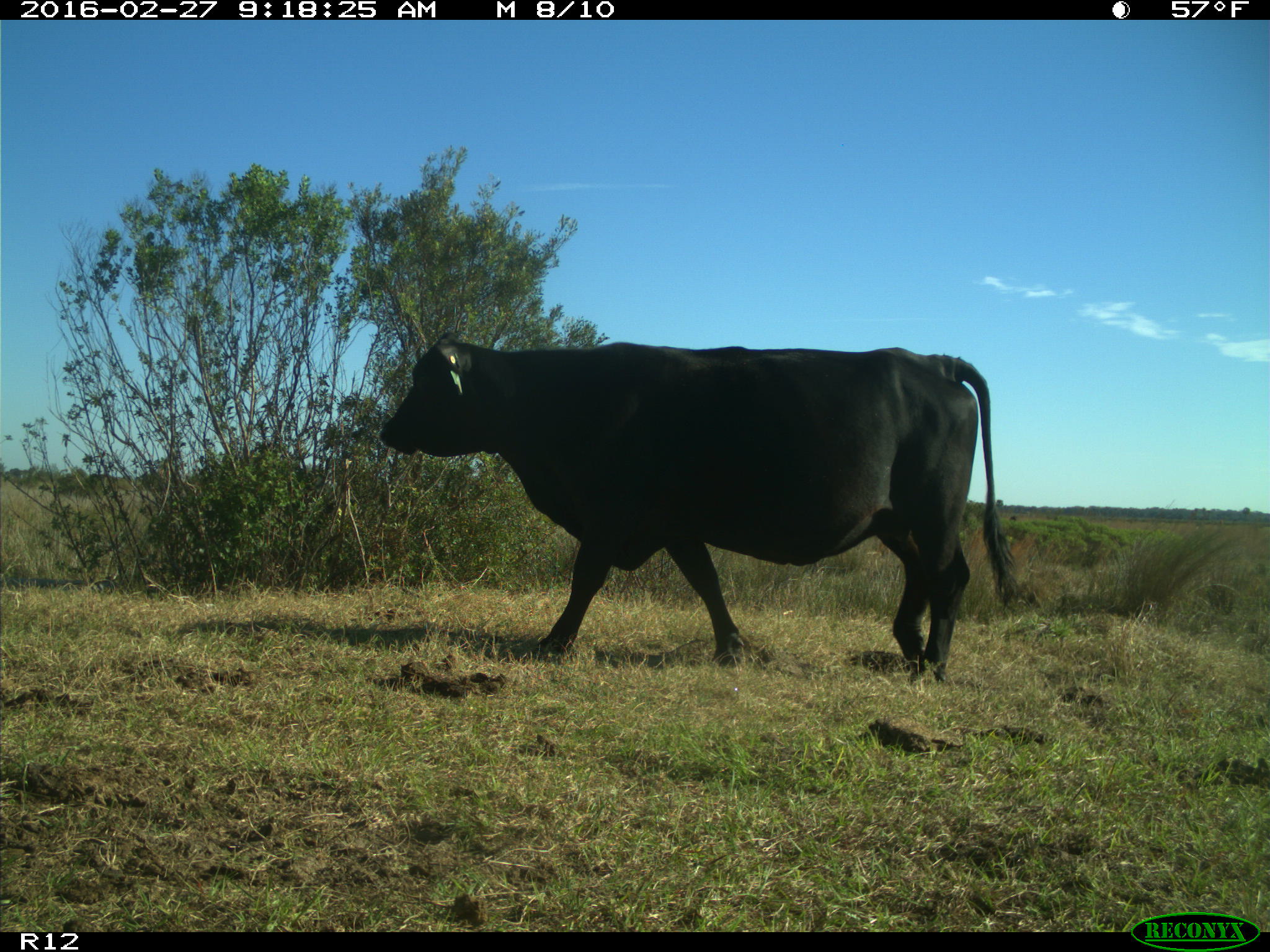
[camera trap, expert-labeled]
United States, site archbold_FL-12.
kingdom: Animalia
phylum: Chordata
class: Mammalia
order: Artiodactyla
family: Bovidae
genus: Bos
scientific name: Bos taurus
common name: domestic cow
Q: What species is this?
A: Bos taurus (domestic cow).